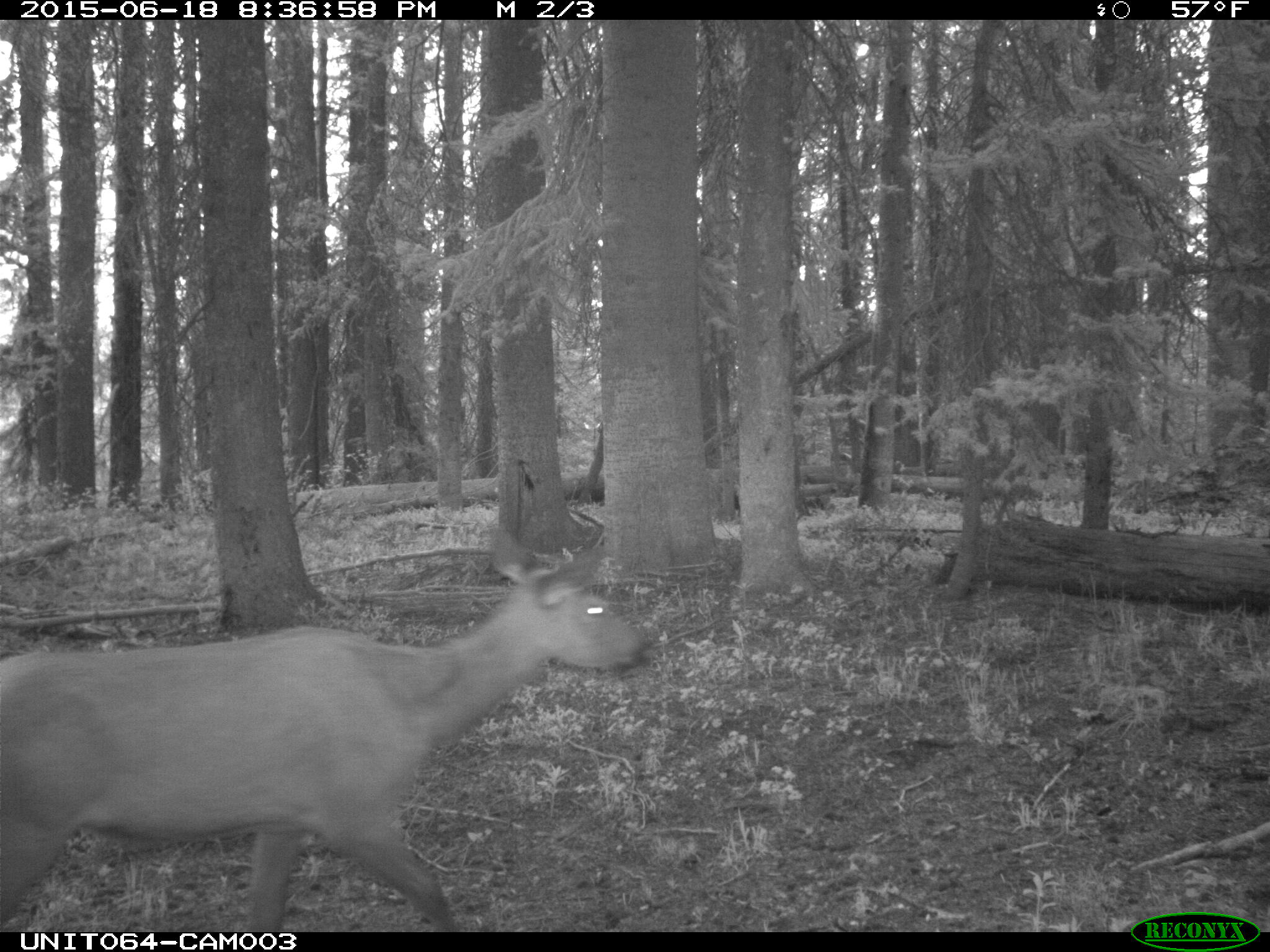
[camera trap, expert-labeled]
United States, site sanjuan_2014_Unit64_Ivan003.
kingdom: Animalia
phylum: Chordata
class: Mammalia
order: Artiodactyla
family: Cervidae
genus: Cervus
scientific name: Cervus elaphus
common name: red deer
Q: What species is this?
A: Cervus elaphus (red deer).